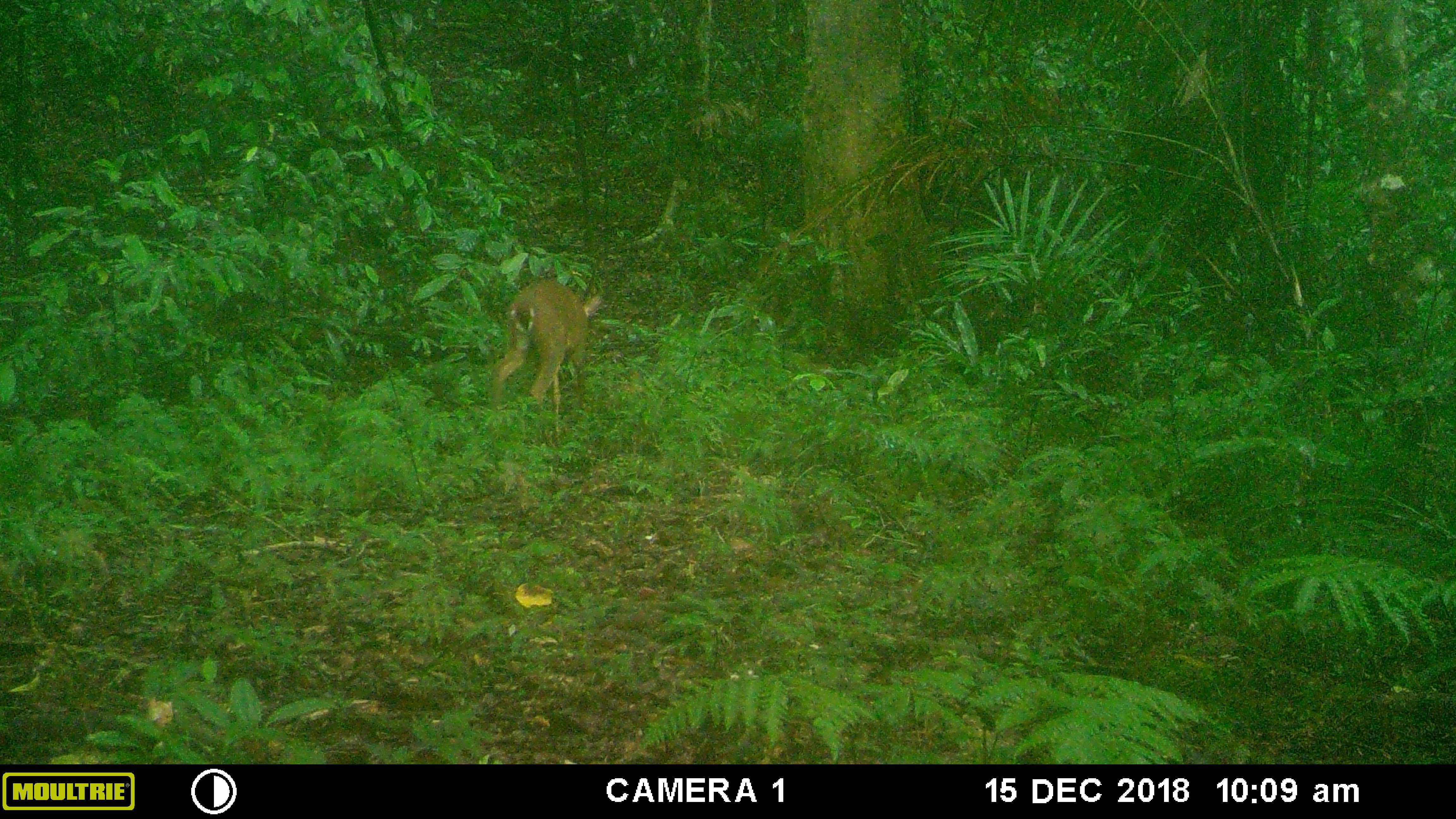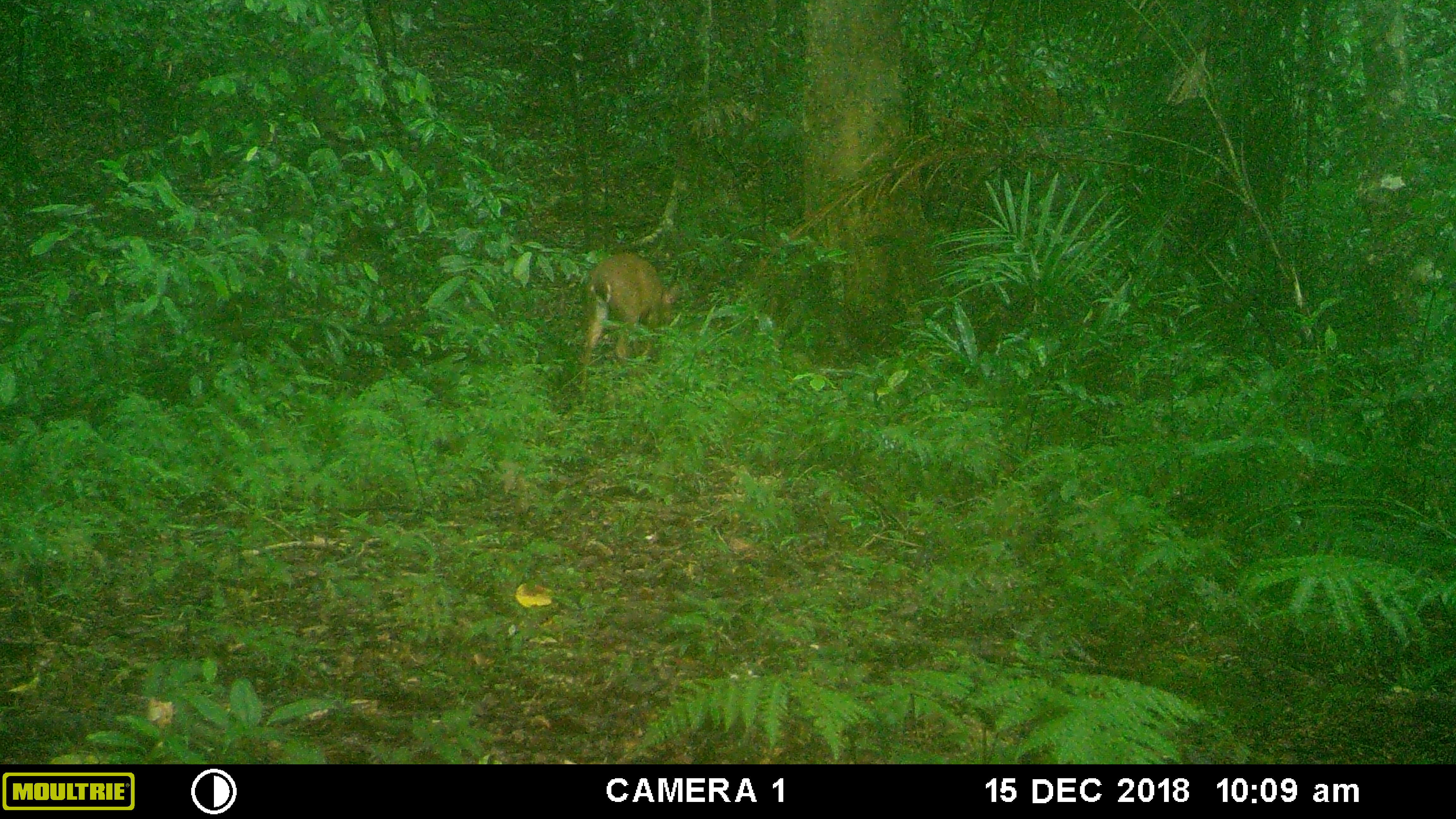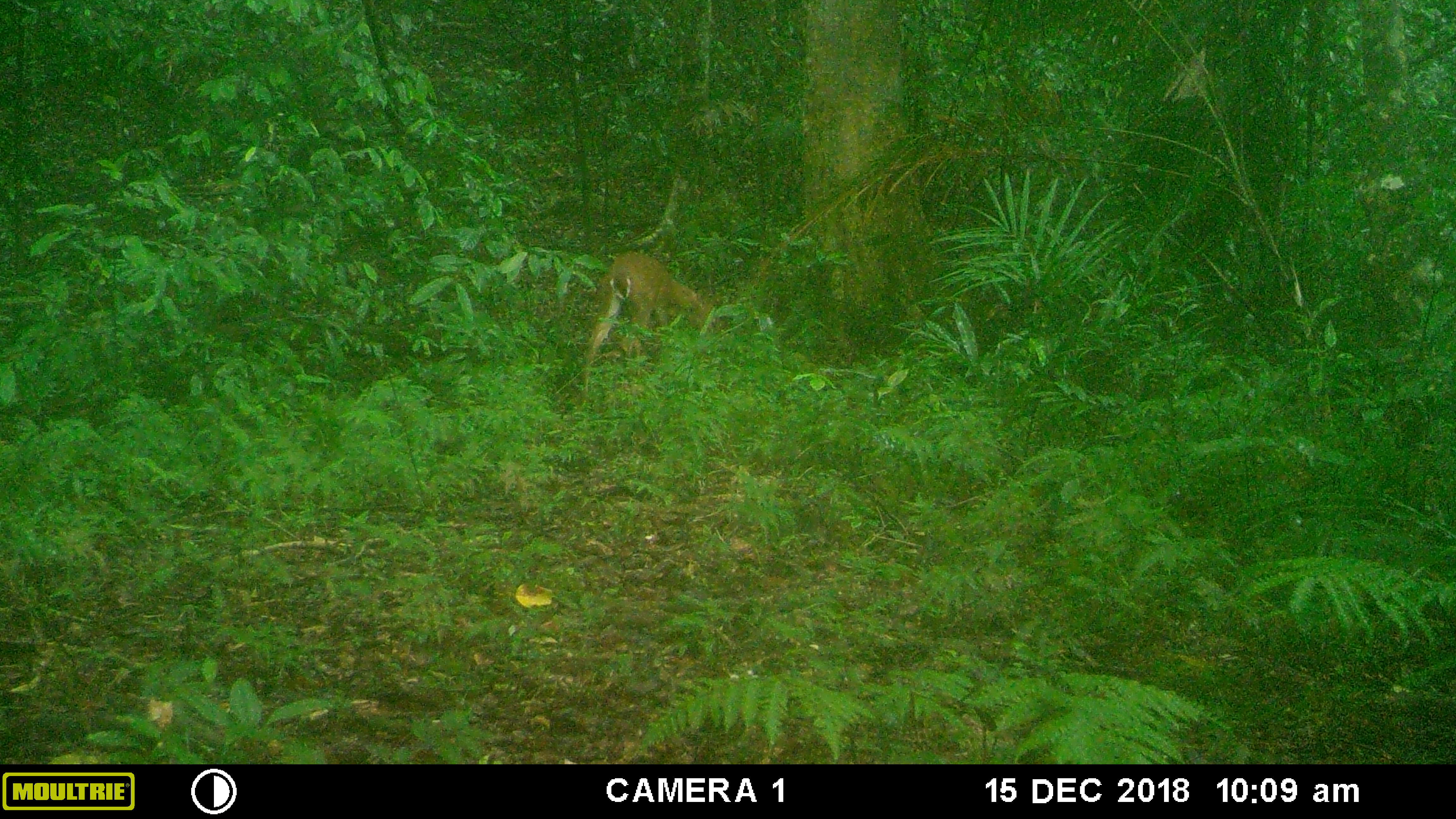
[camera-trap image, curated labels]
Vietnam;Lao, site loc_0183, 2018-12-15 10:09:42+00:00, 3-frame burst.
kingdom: Animalia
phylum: Chordata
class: Mammalia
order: Artiodactyla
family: Cervidae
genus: Muntiacus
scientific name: Muntiacus vuquangensis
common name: large-antlered muntjac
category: large antlered muntjac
Large antlered muntjac (large-antlered muntjac) (Muntiacus vuquangensis). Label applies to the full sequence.